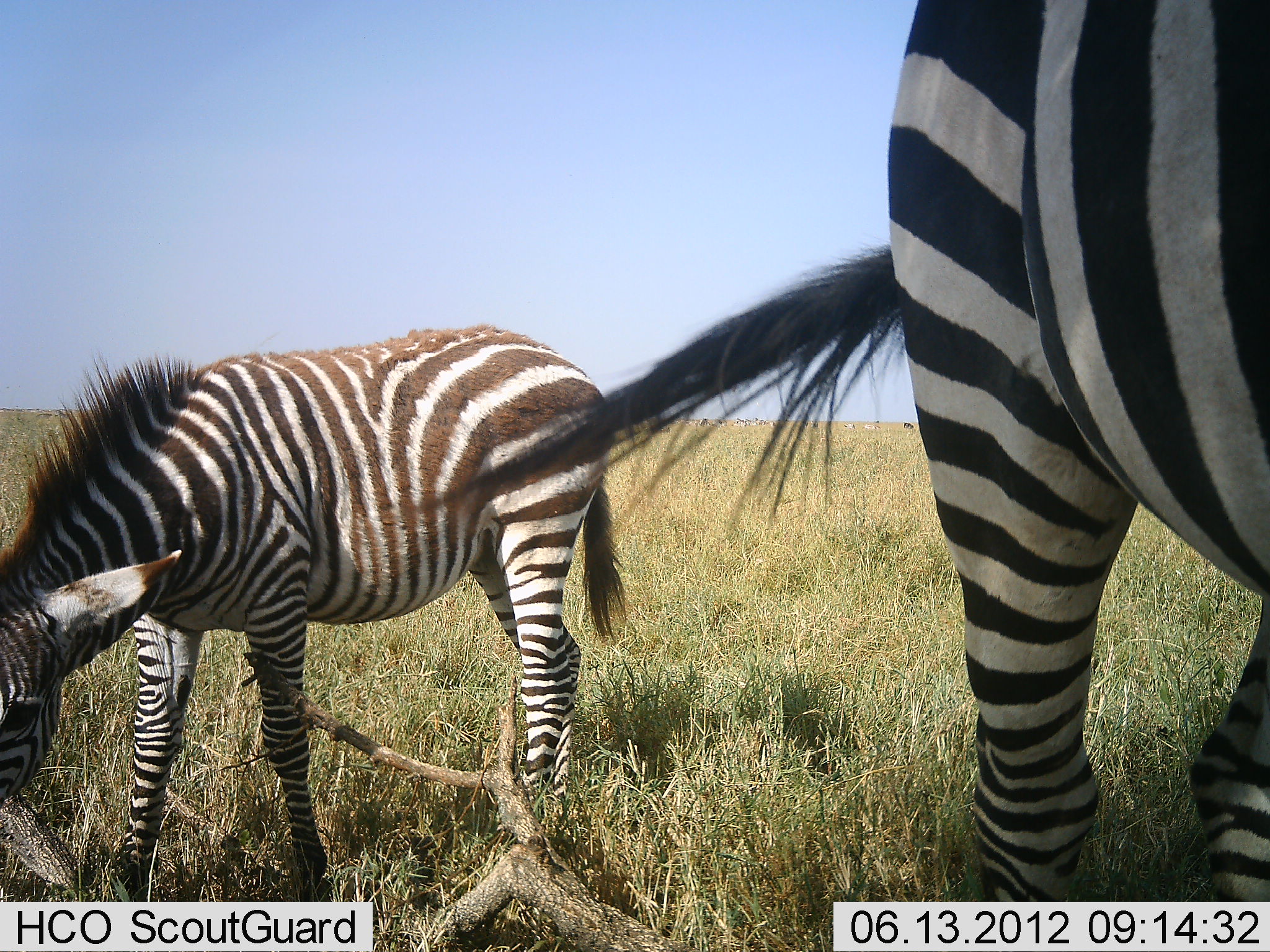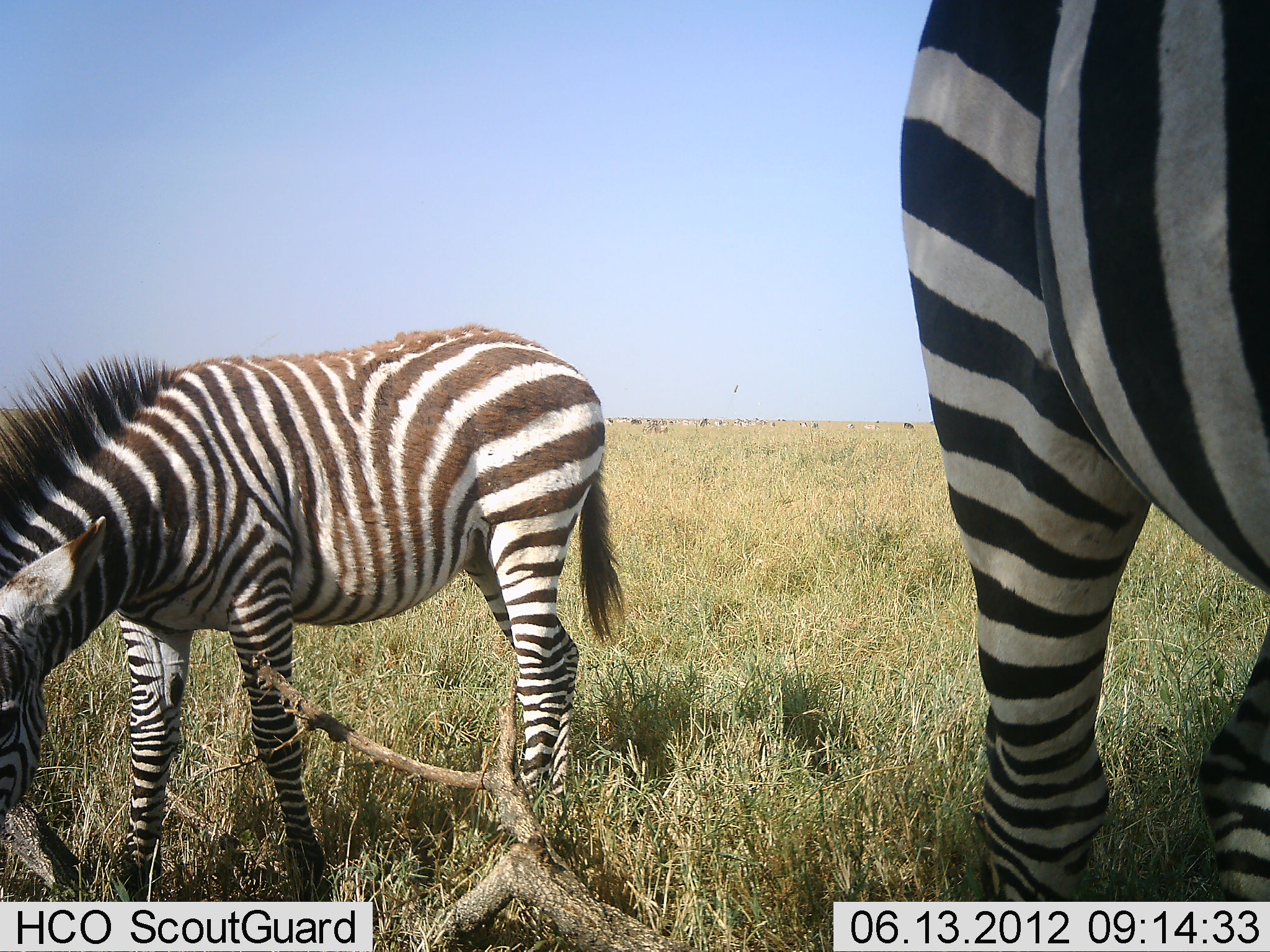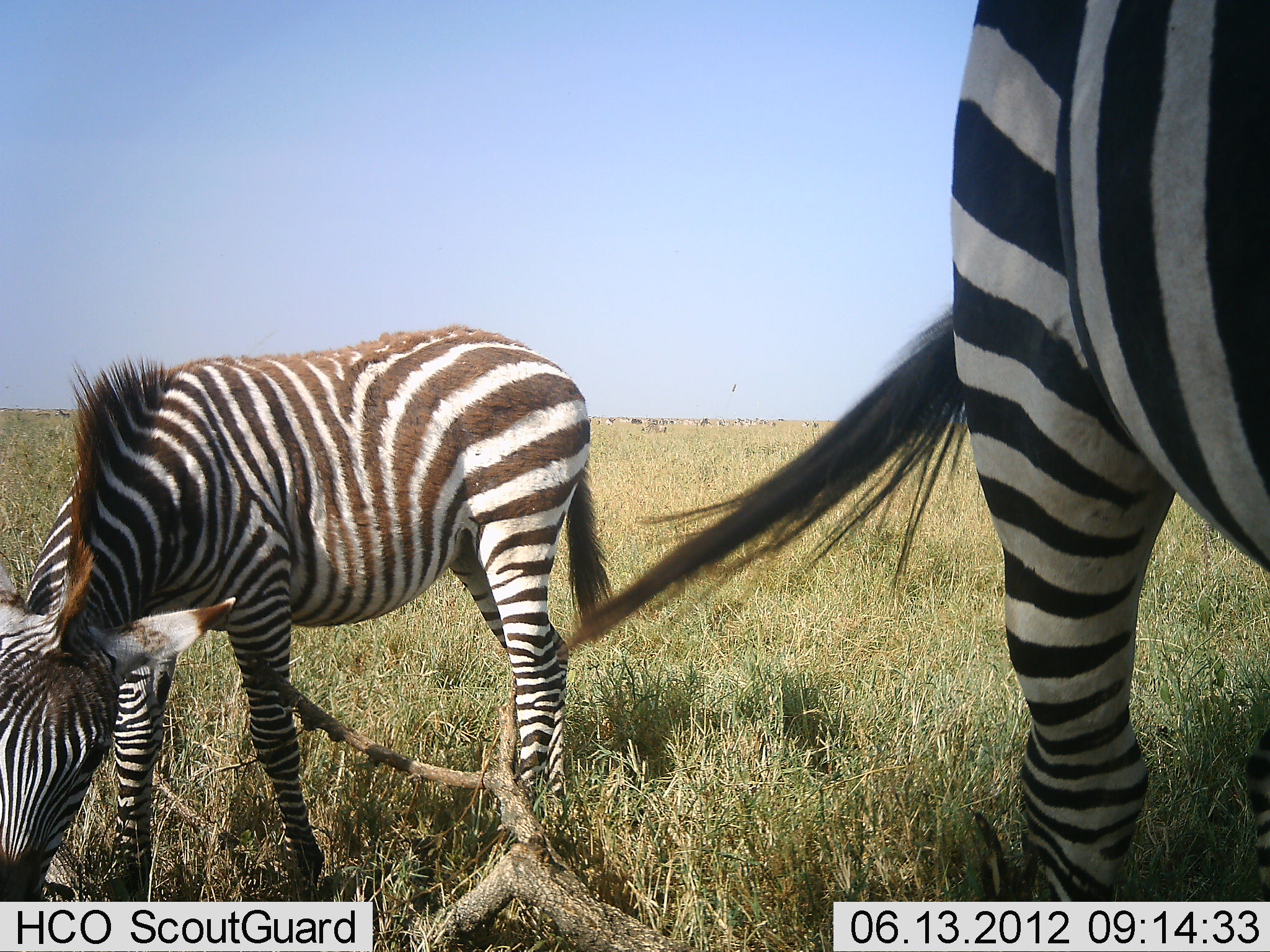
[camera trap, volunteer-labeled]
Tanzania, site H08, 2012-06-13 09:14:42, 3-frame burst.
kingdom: Animalia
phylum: Chordata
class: Mammalia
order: Perissodactyla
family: Equidae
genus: Equus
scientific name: Equus quagga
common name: plains zebra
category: zebra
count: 2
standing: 90%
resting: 0%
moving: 0%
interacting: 0%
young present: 80%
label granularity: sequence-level